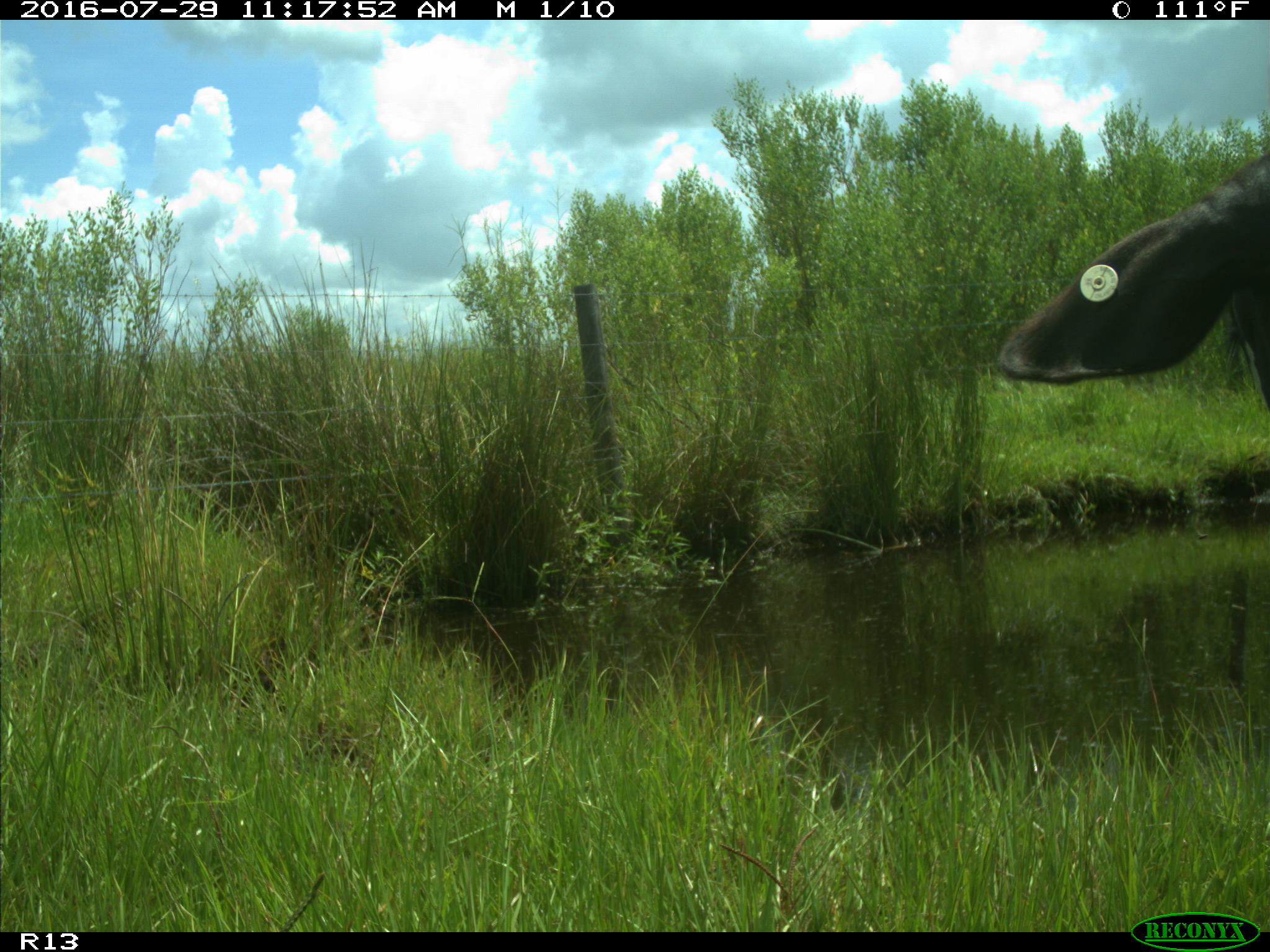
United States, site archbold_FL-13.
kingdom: Animalia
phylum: Chordata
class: Mammalia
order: Artiodactyla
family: Bovidae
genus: Bos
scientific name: Bos taurus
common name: domestic cow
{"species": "Bos taurus (domestic cow)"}